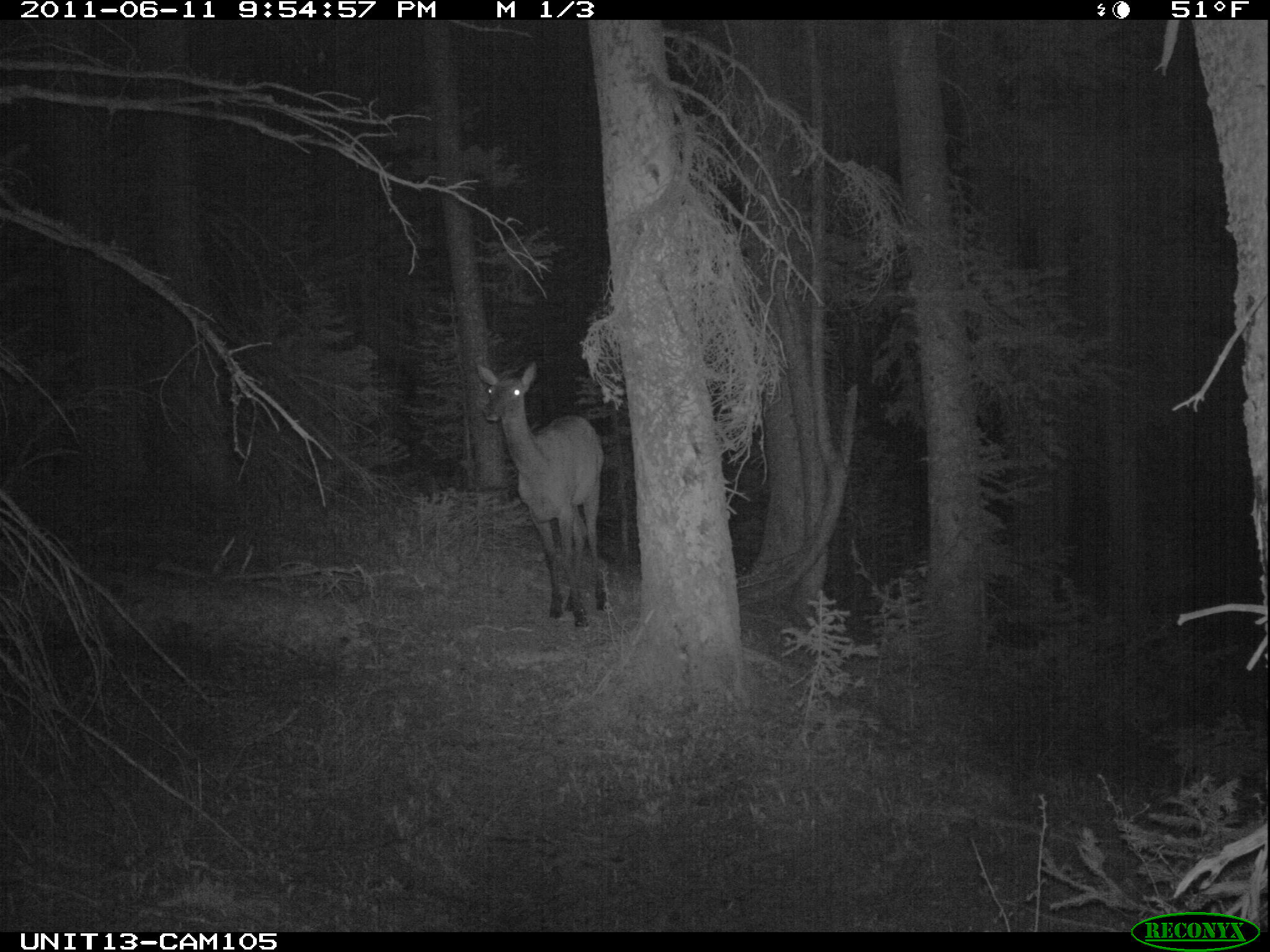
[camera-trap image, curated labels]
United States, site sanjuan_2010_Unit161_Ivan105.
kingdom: Animalia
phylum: Chordata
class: Mammalia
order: Artiodactyla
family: Cervidae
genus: Cervus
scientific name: Cervus elaphus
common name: red deer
Cervus elaphus (red deer).